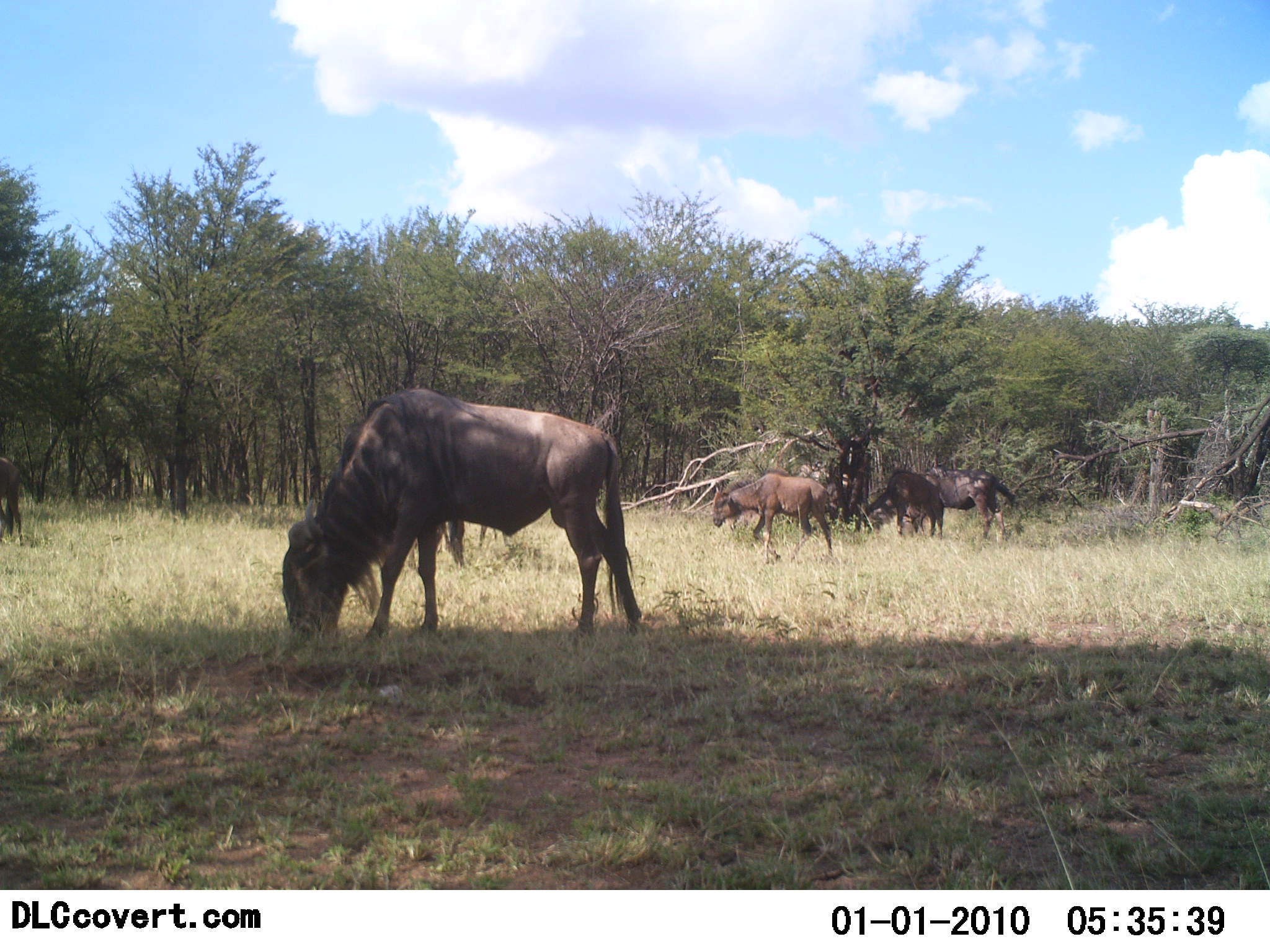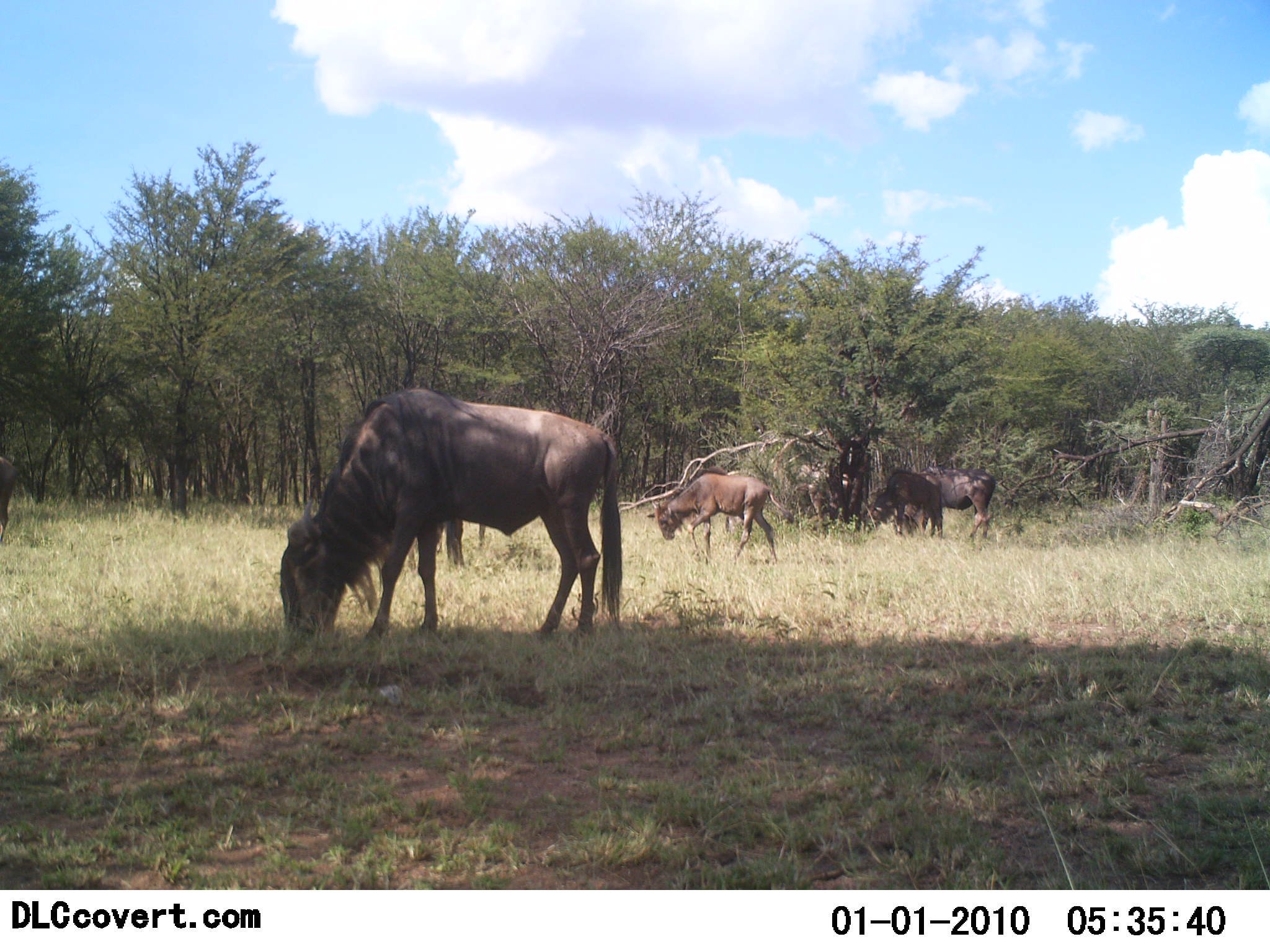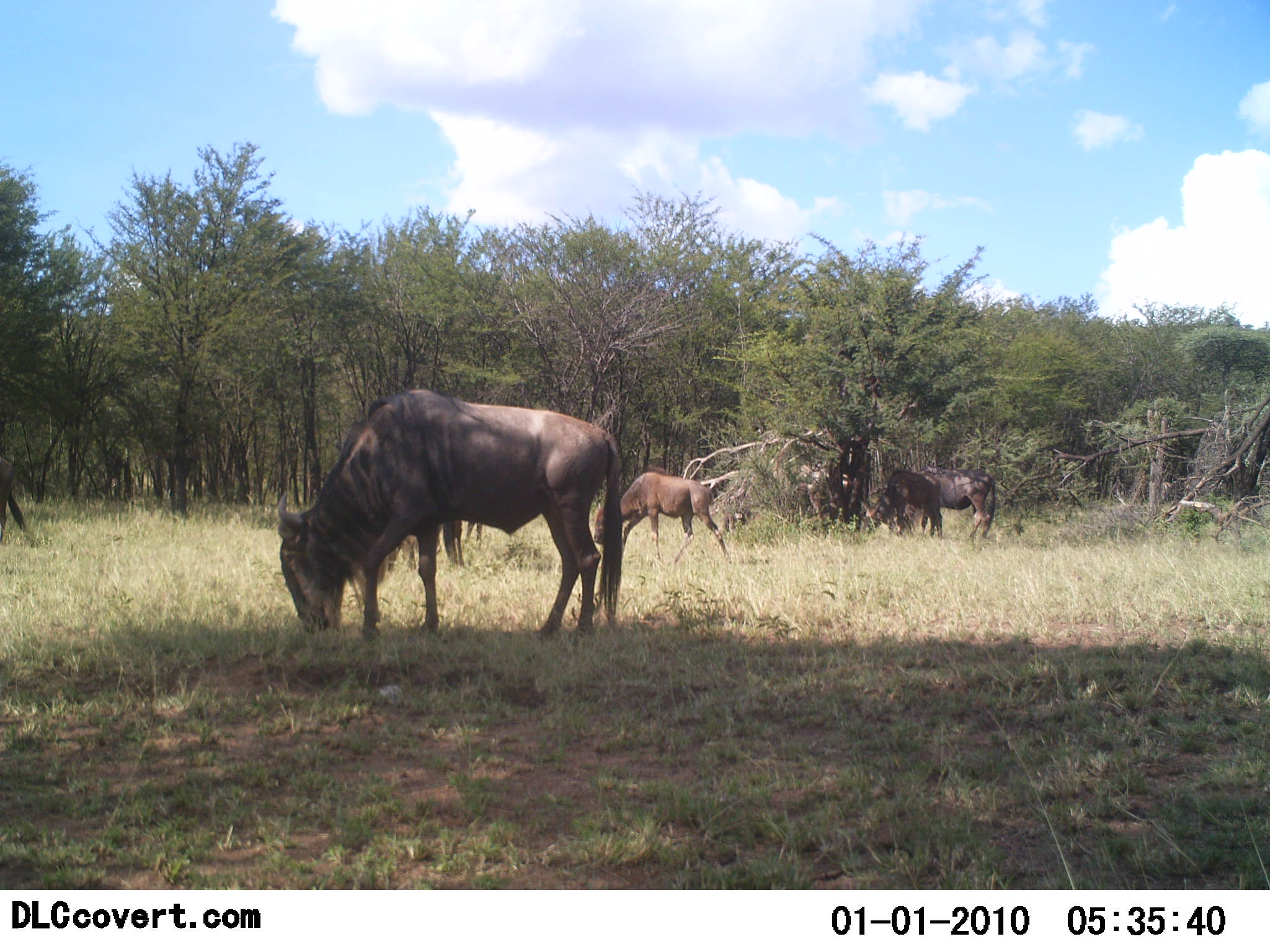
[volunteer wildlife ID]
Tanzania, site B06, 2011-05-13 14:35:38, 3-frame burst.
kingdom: Animalia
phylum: Chordata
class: Mammalia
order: Artiodactyla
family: Bovidae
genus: Connochaetes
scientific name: Connochaetes taurinus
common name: blue wildebeest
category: wildebeest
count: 5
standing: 9%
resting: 0%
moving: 36%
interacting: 0%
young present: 9%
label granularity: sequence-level